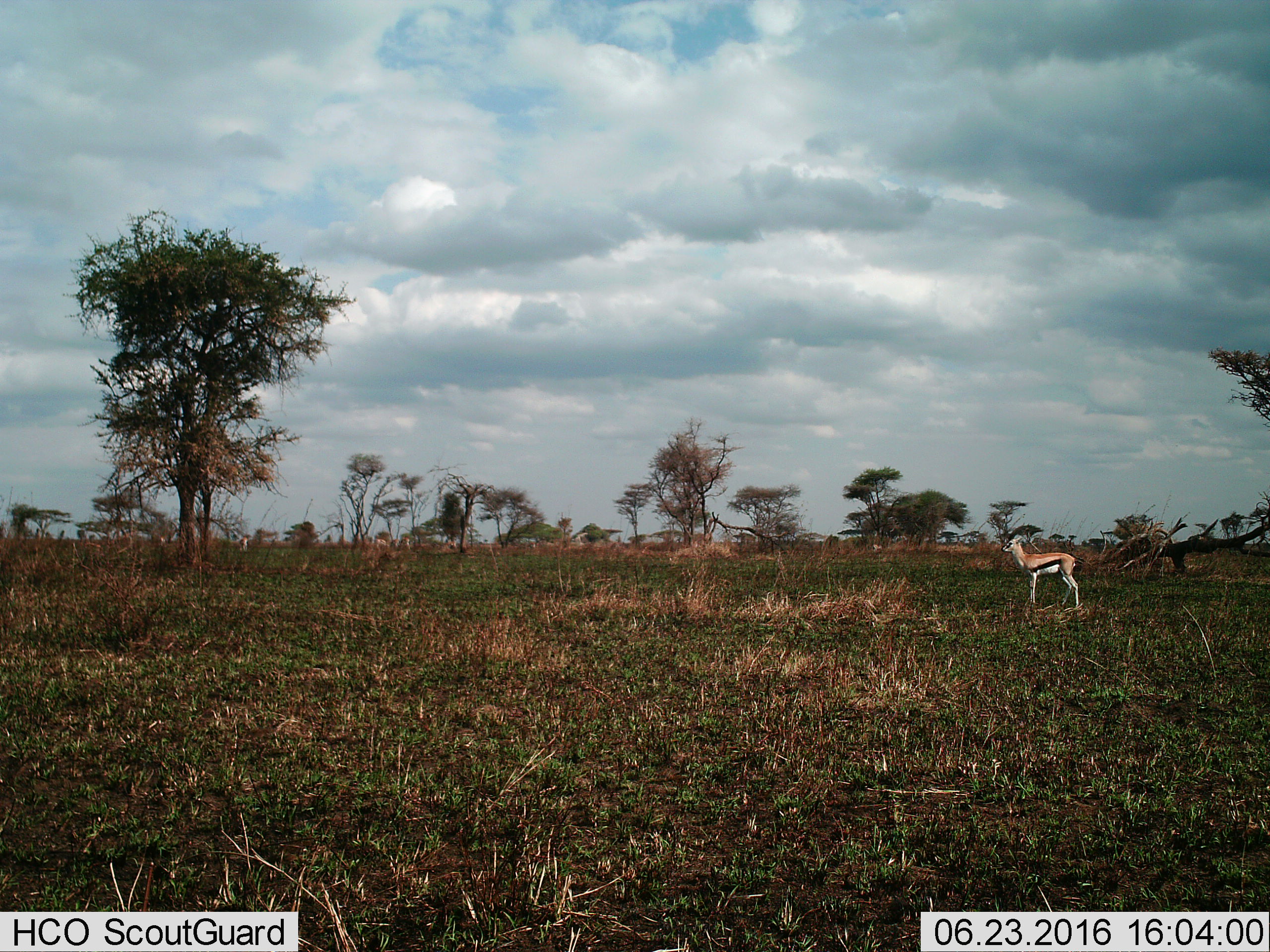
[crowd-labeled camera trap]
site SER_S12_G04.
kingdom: Animalia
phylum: Chordata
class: Mammalia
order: Artiodactyla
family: Bovidae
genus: Eudorcas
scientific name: Eudorcas thomsonii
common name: thomson's gazelle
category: gazellethomsons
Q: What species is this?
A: Gazellethomsons (thomson's gazelle) (Eudorcas thomsonii).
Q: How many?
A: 1.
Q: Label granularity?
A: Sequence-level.